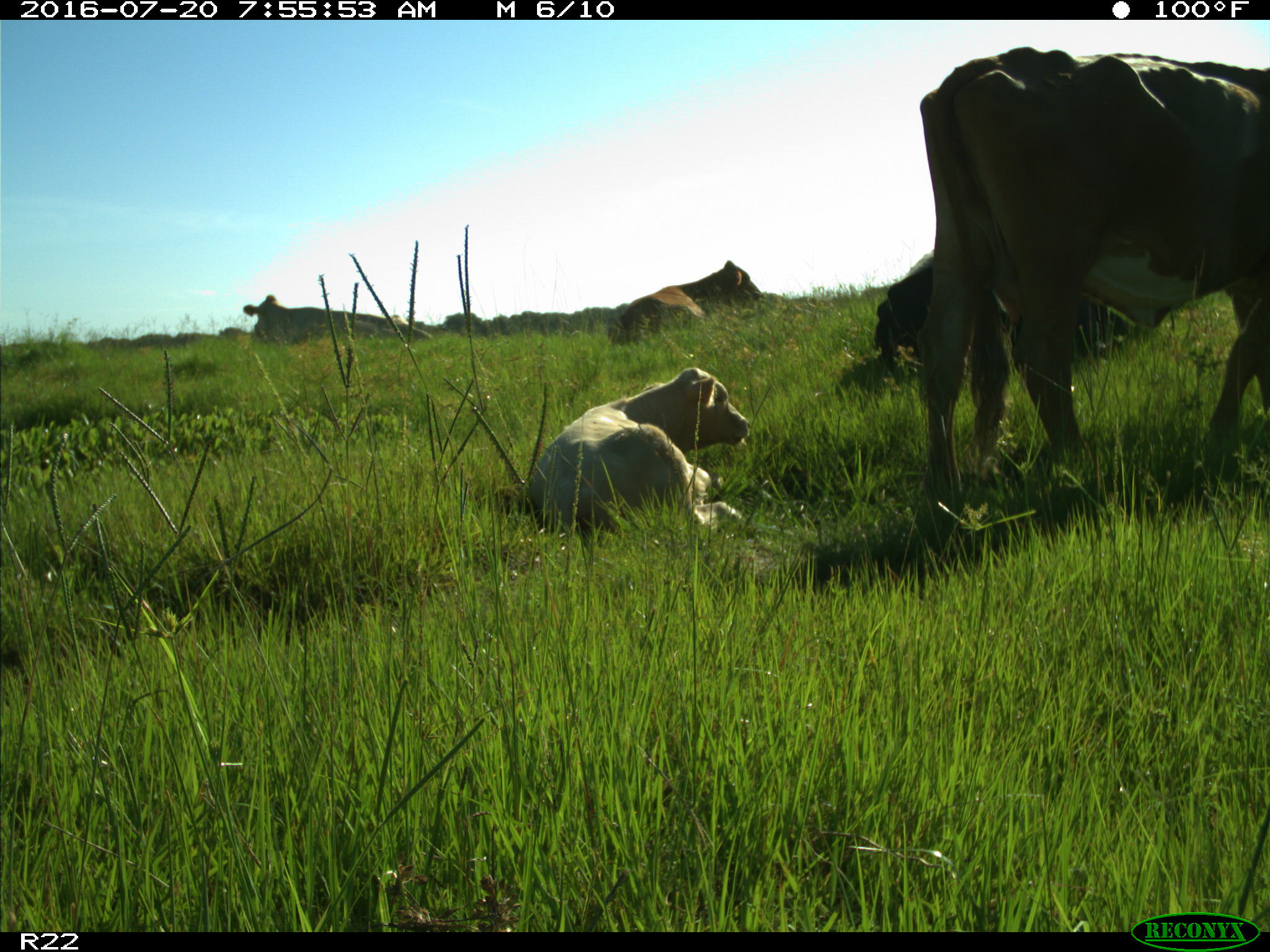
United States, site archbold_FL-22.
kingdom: Animalia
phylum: Chordata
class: Mammalia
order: Artiodactyla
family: Bovidae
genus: Bos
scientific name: Bos taurus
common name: domestic cow